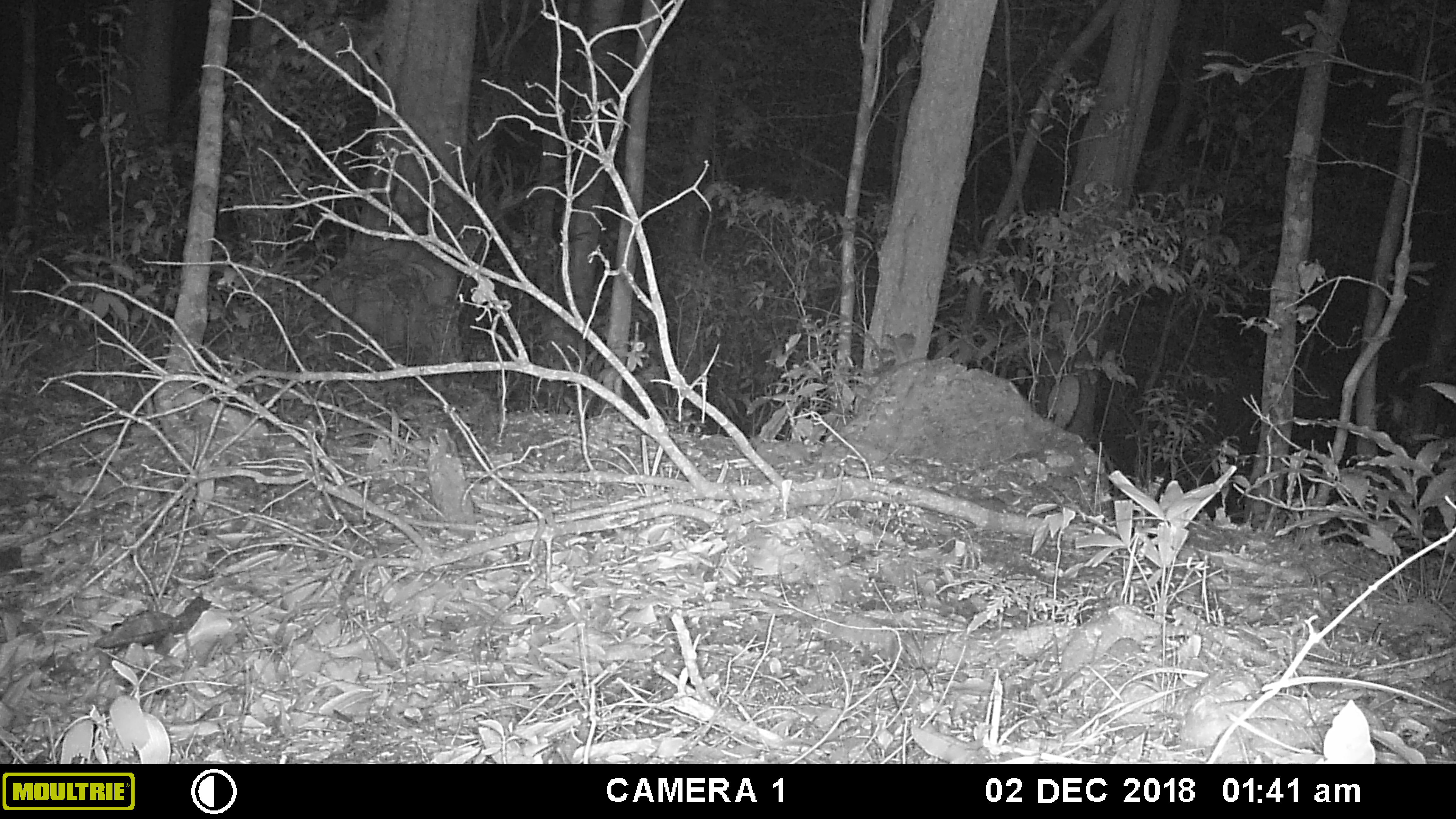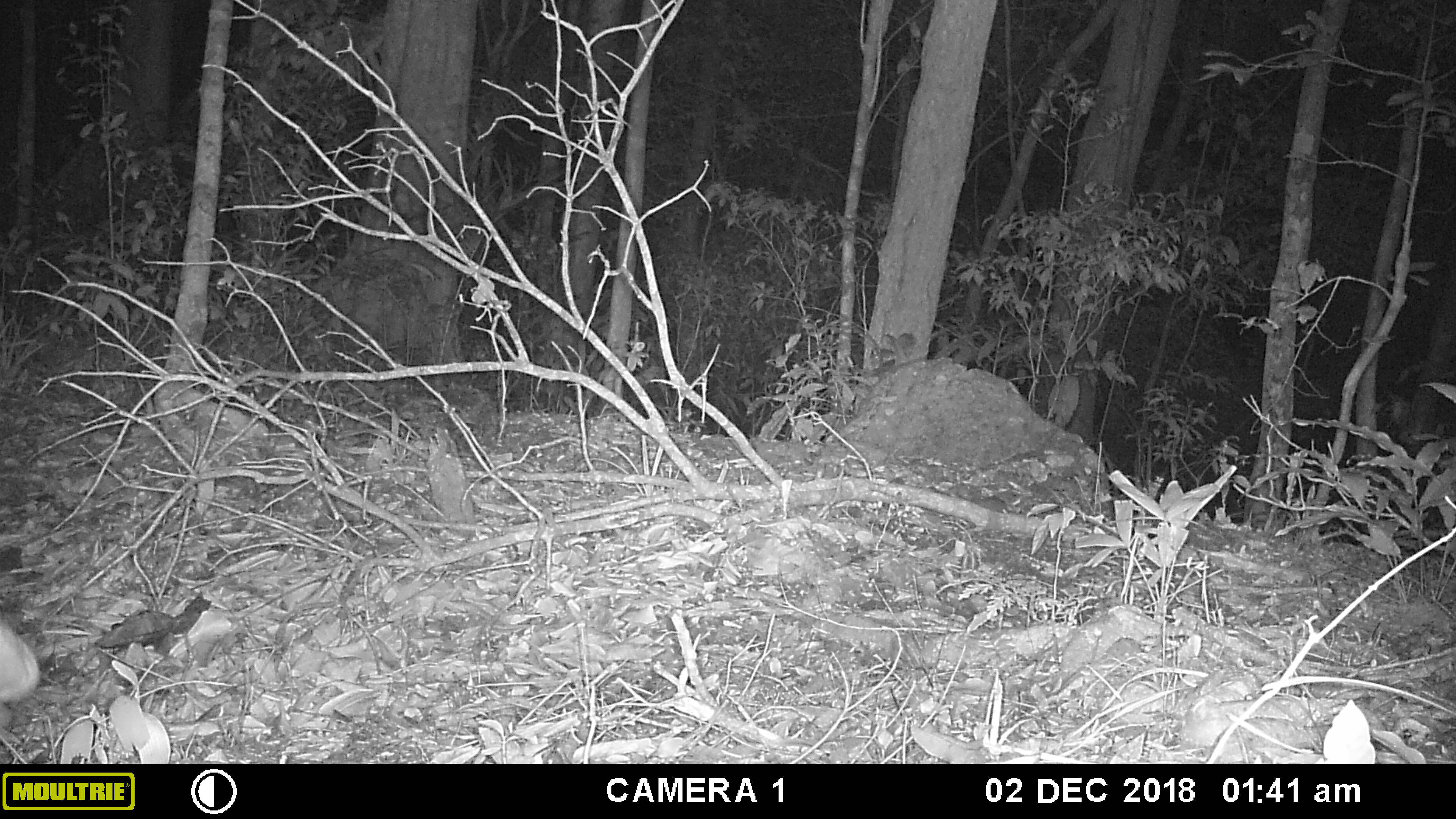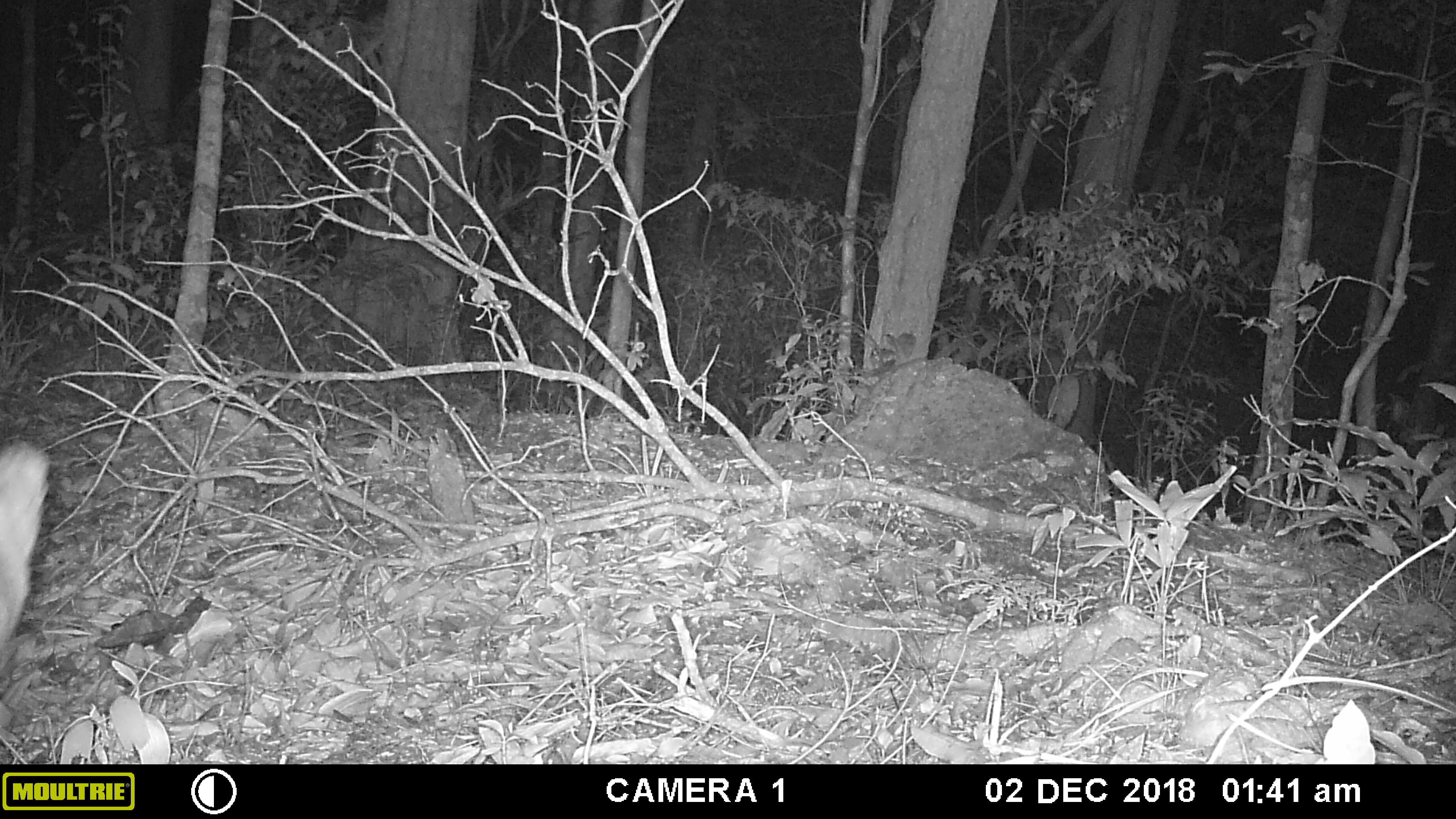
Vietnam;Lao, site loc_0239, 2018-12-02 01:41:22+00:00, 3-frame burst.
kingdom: Animalia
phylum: Chordata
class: Mammalia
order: Artiodactyla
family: Cervidae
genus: Muntiacus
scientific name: Muntiacus vuquangensis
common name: large-antlered muntjac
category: large antlered muntjac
Large antlered muntjac (large-antlered muntjac) (Muntiacus vuquangensis). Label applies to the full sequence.